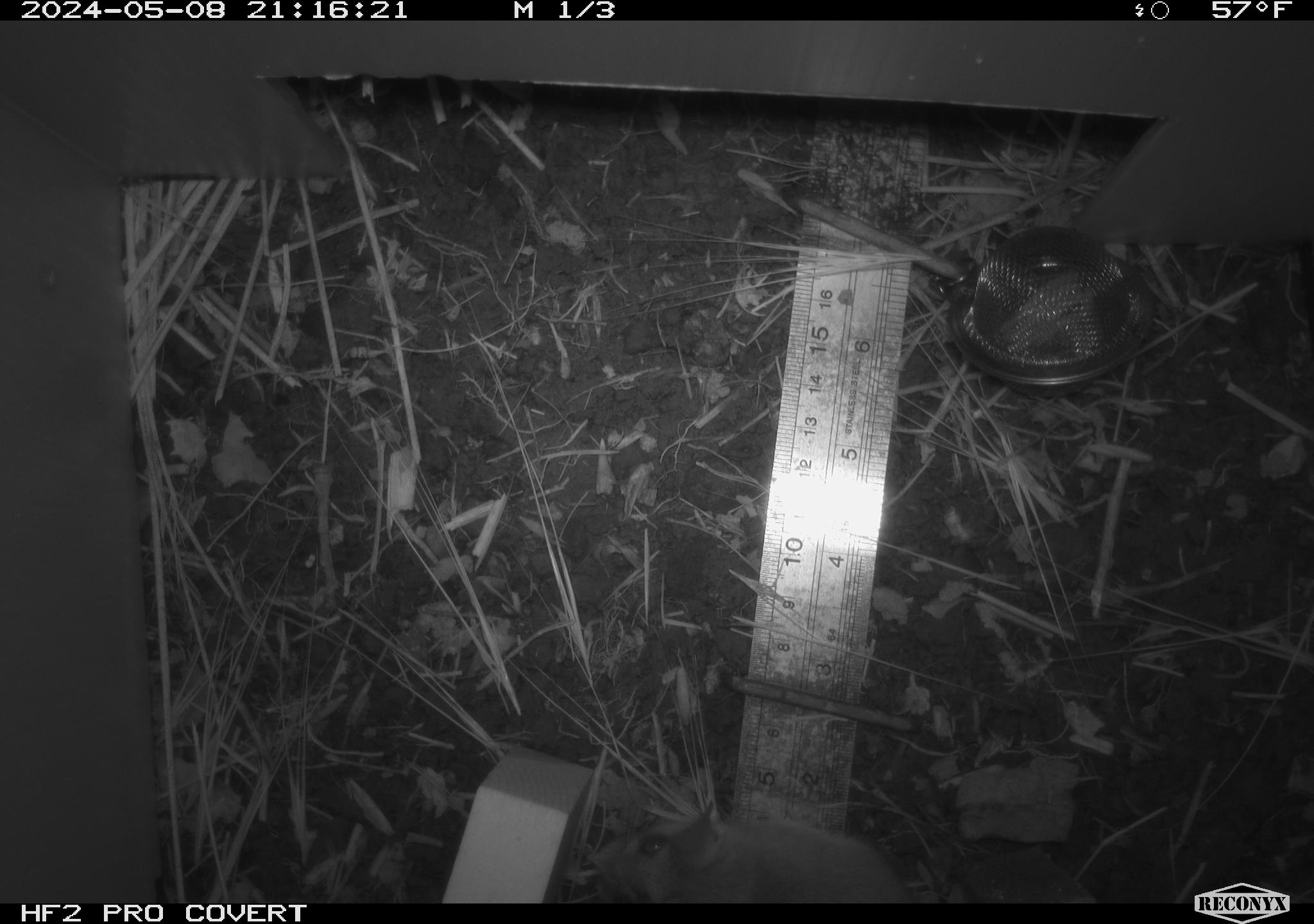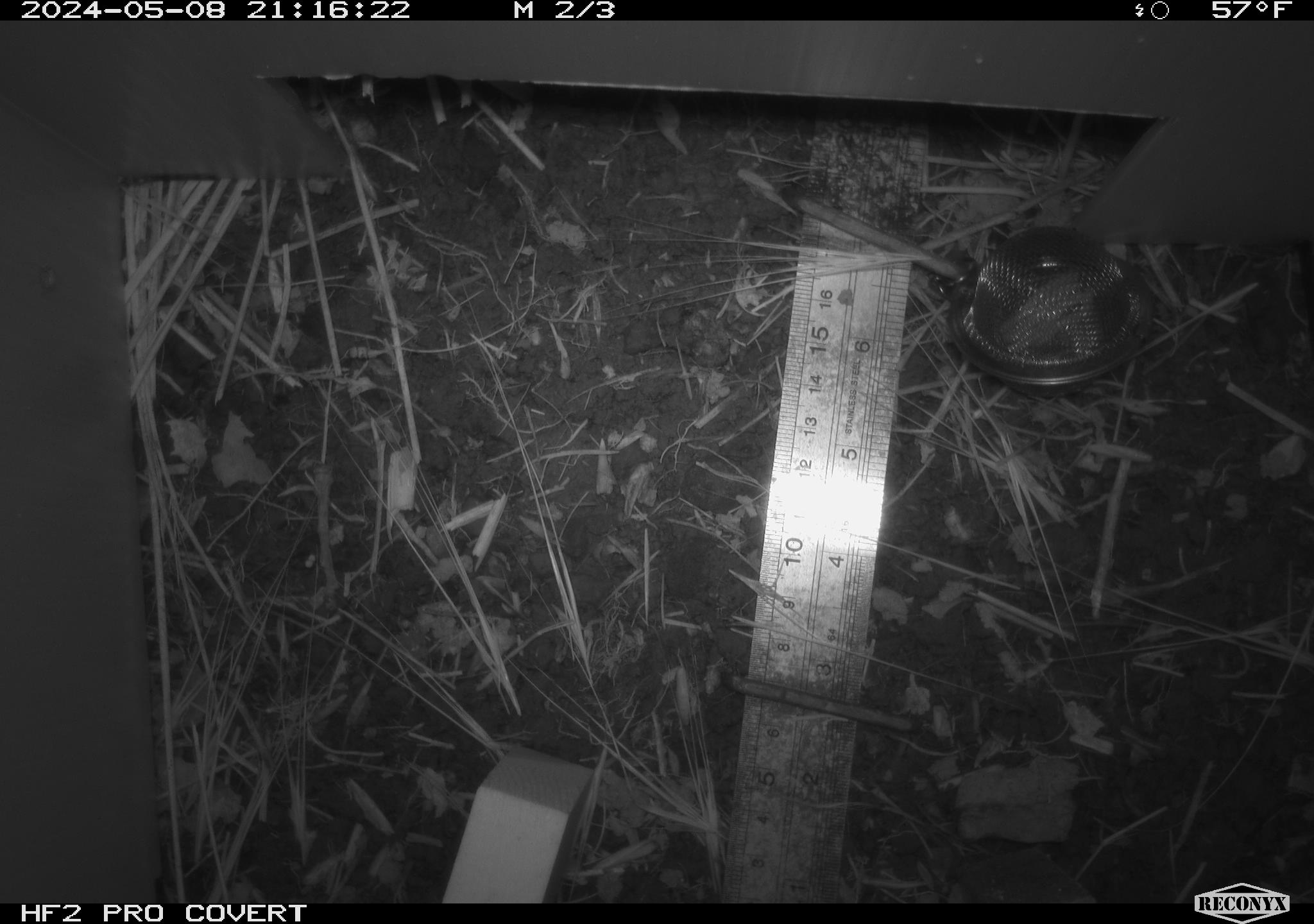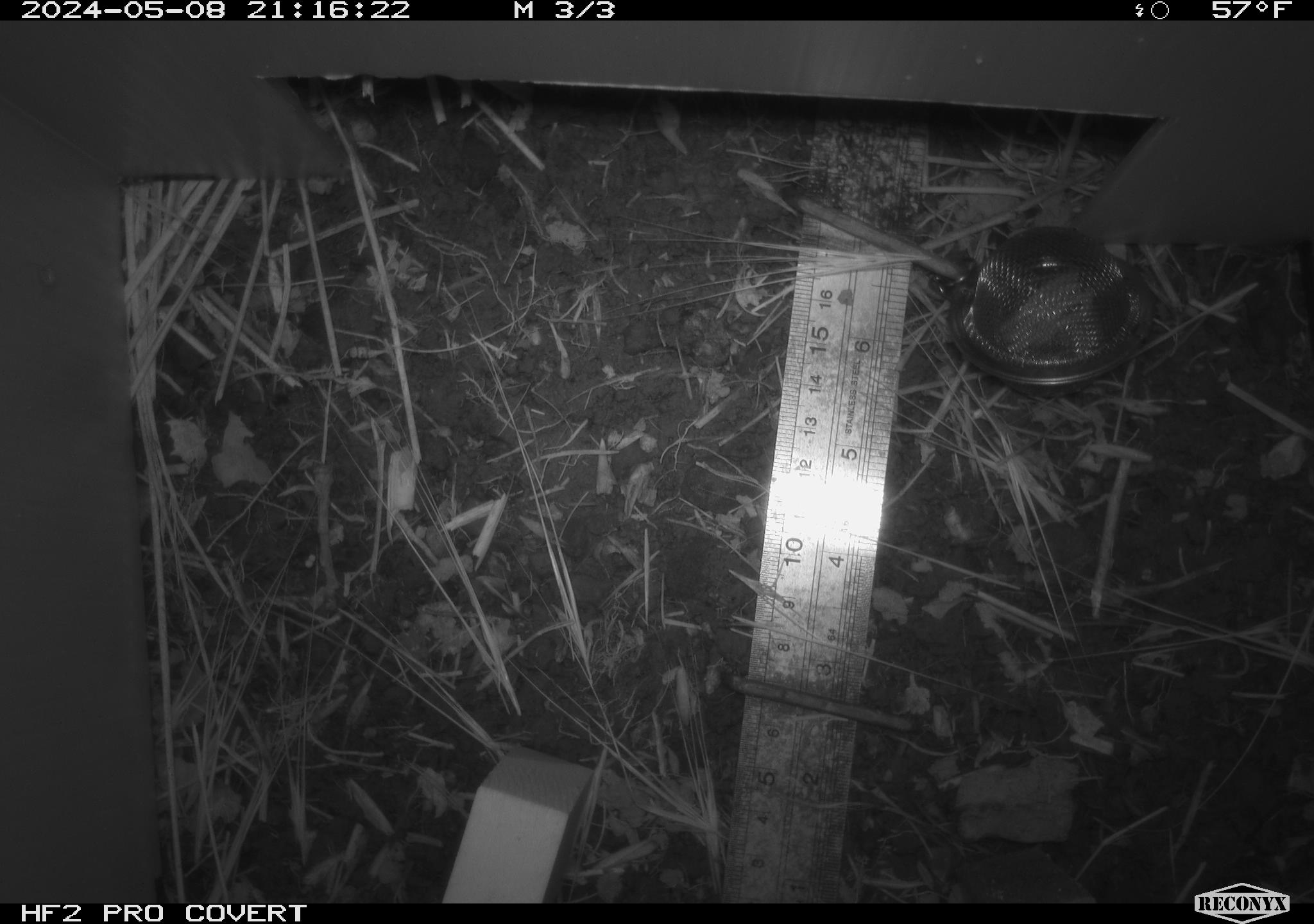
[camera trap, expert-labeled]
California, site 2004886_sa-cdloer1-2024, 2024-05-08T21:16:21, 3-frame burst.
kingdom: Animalia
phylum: Chordata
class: Mammalia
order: Rodentia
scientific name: Rodentia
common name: mouse species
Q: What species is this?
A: Mouse species (Rodentia).